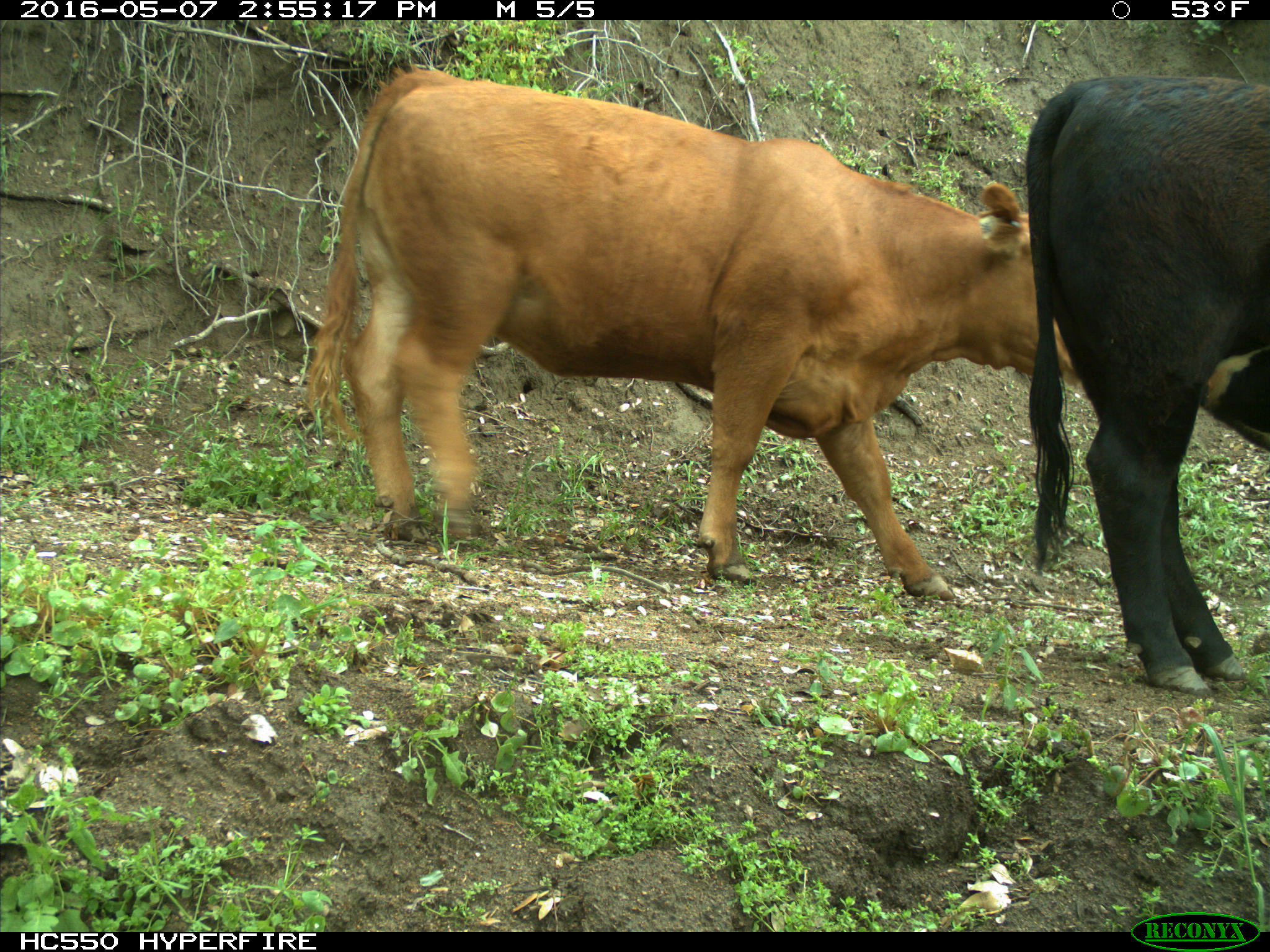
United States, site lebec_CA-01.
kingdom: Animalia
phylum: Chordata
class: Mammalia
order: Artiodactyla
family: Bovidae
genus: Bos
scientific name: Bos taurus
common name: domestic cow